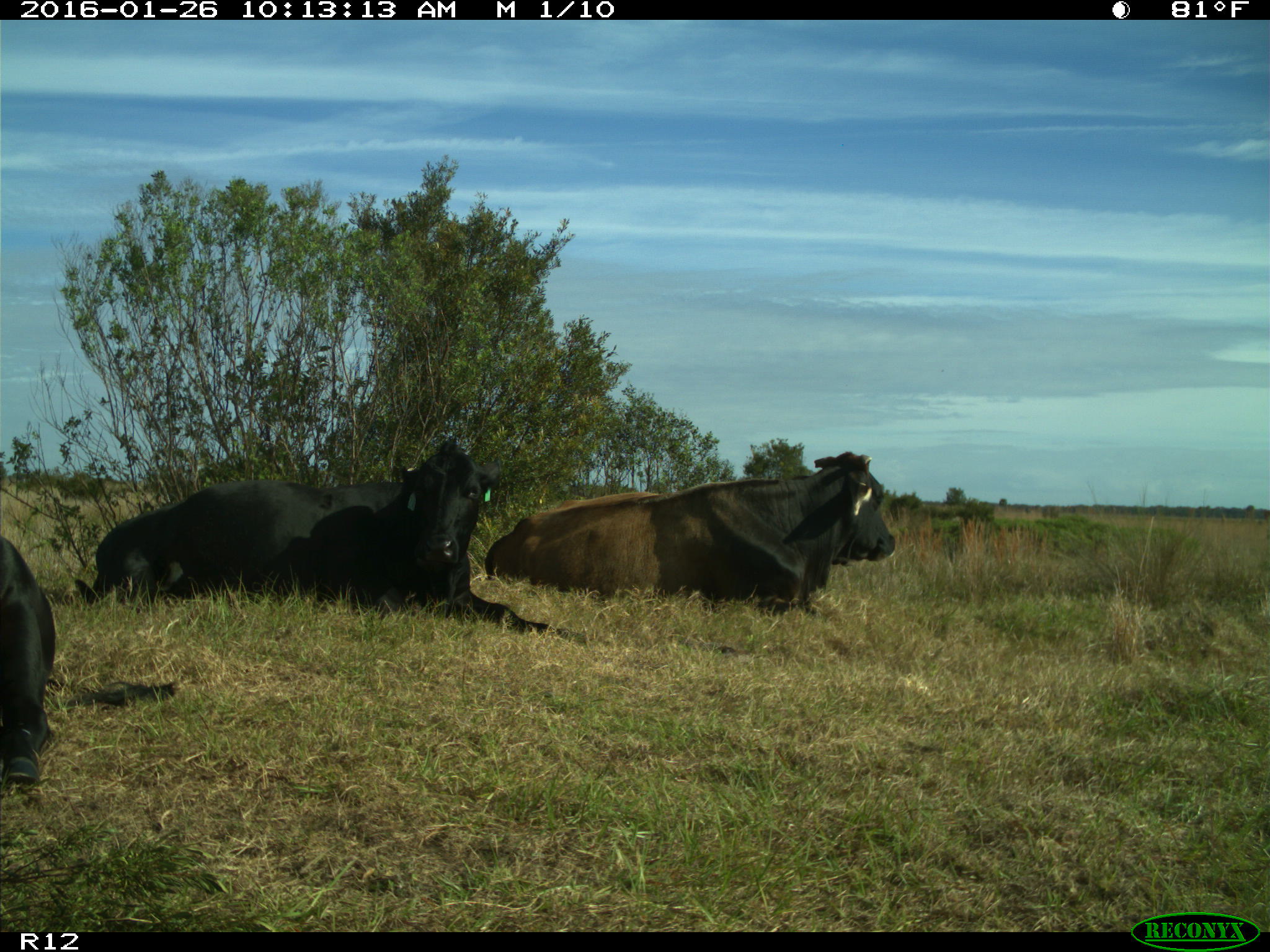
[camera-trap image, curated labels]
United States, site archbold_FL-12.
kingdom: Animalia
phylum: Chordata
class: Mammalia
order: Artiodactyla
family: Bovidae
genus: Bos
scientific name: Bos taurus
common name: domestic cow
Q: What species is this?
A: Bos taurus (domestic cow).